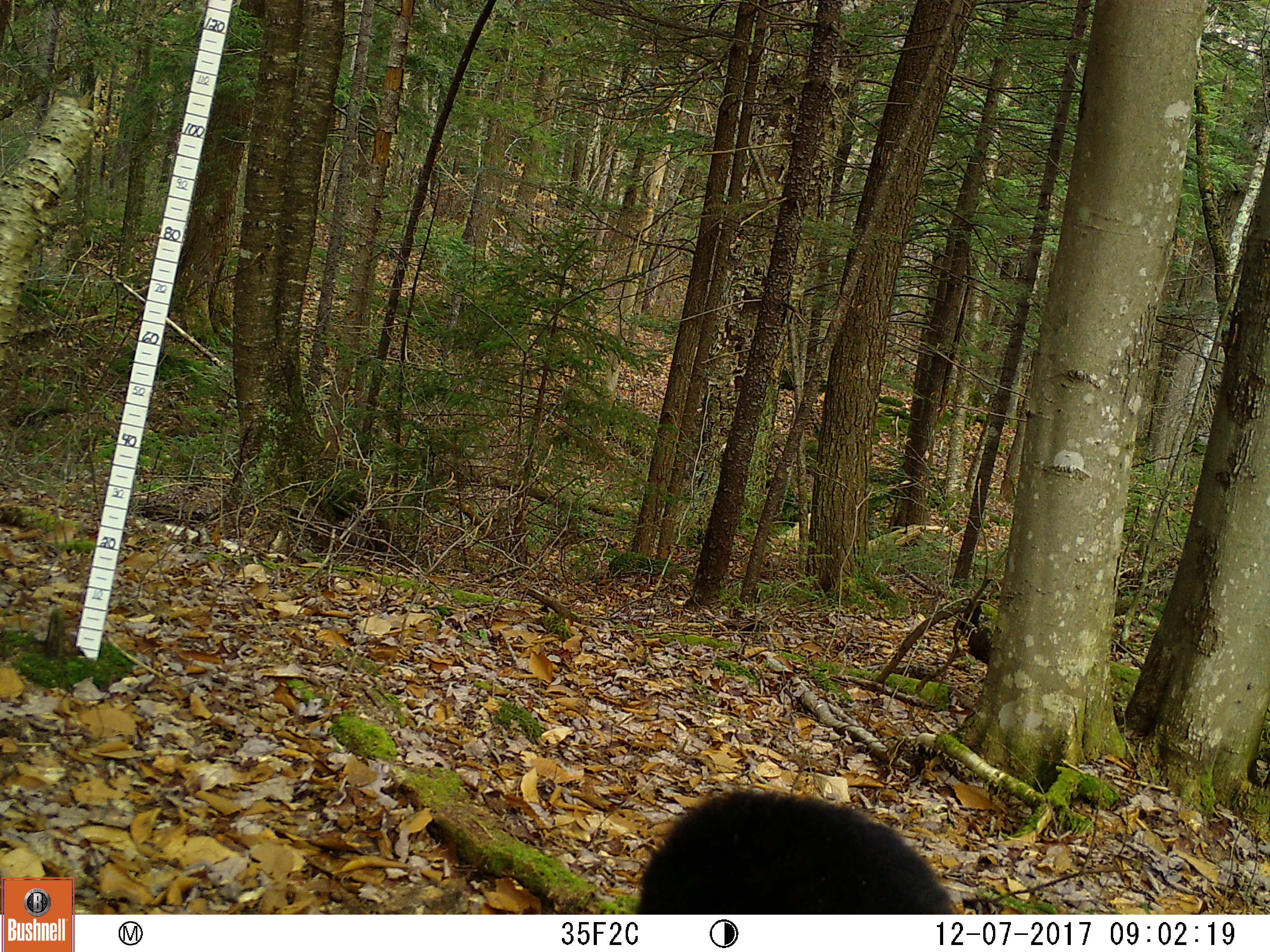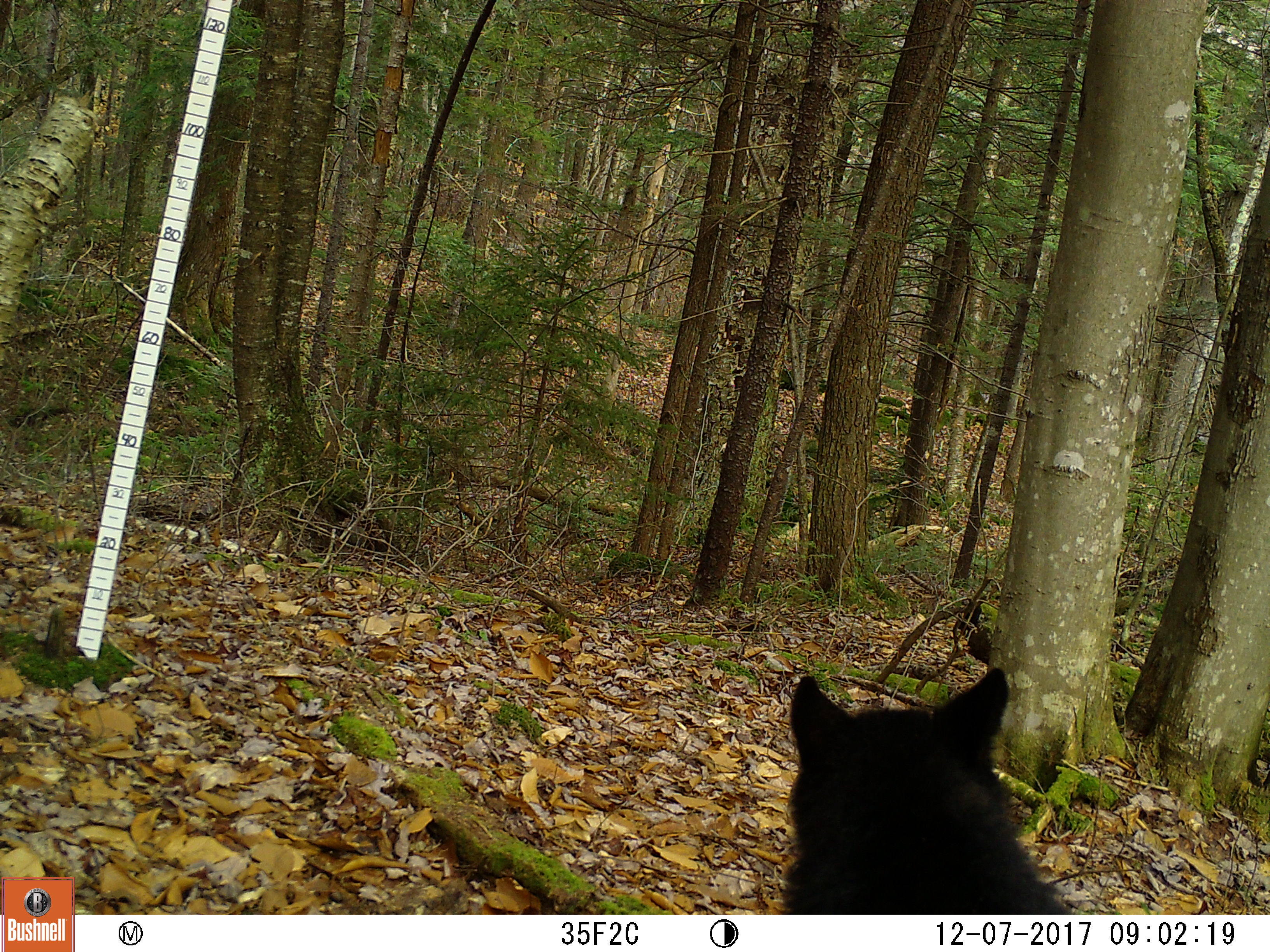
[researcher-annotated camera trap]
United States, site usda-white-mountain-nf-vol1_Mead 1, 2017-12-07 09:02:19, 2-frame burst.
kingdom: Animalia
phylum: Chordata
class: Mammalia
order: Carnivora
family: Ursidae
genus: Ursus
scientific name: Ursus americanus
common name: black bear